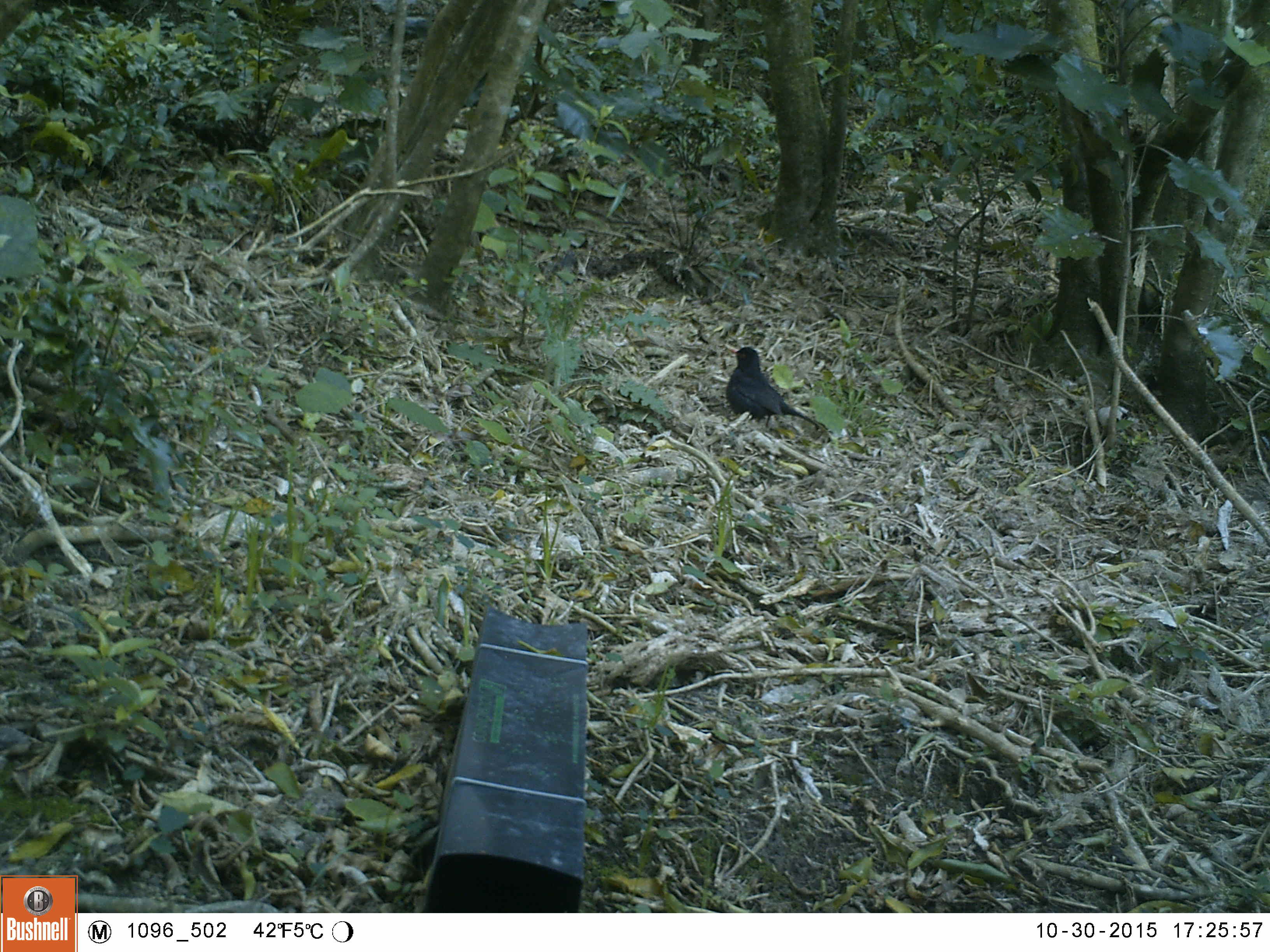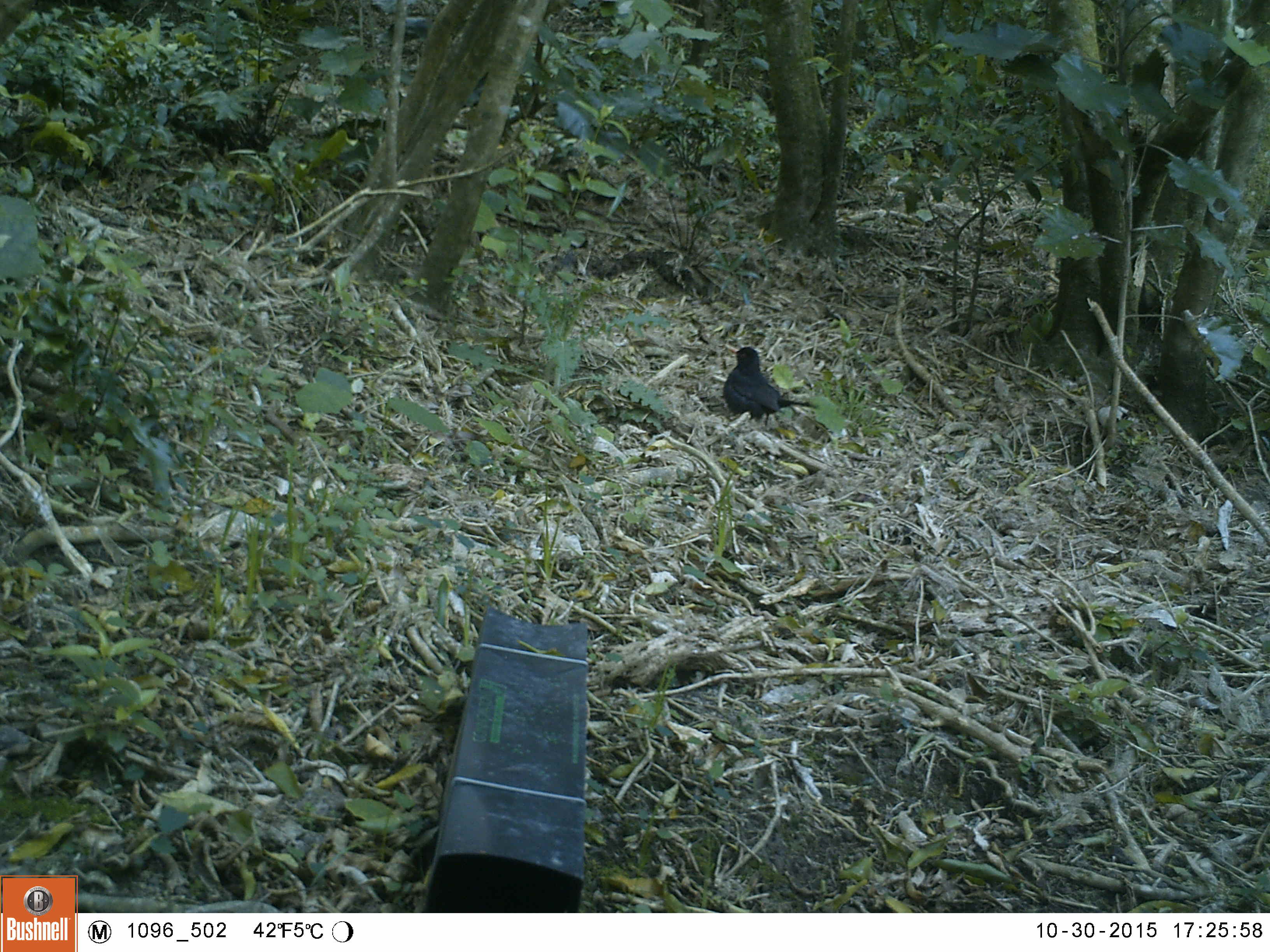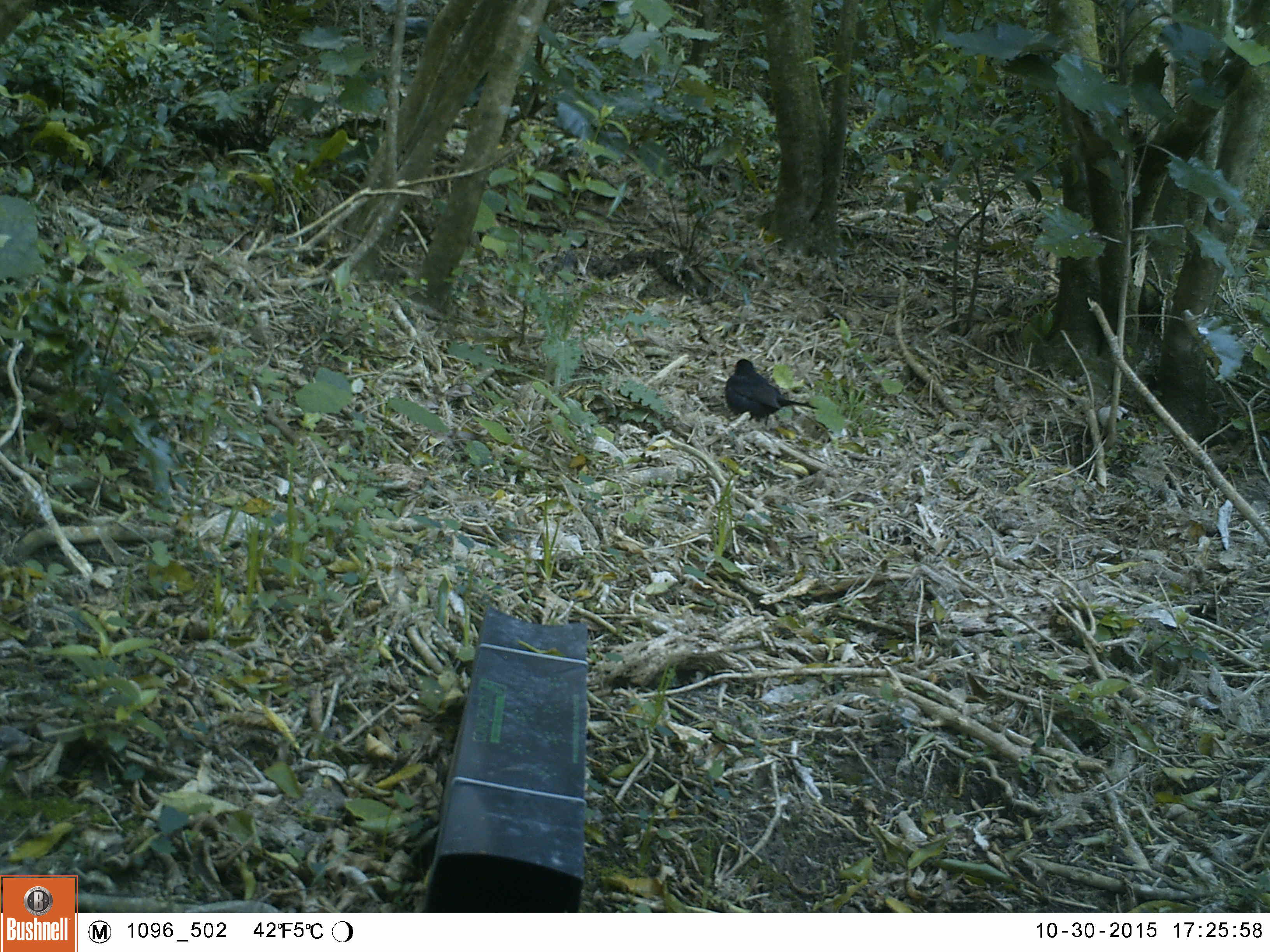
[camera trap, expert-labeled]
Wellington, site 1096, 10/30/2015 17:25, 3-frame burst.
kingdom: Animalia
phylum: Chordata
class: Aves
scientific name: Aves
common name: bird